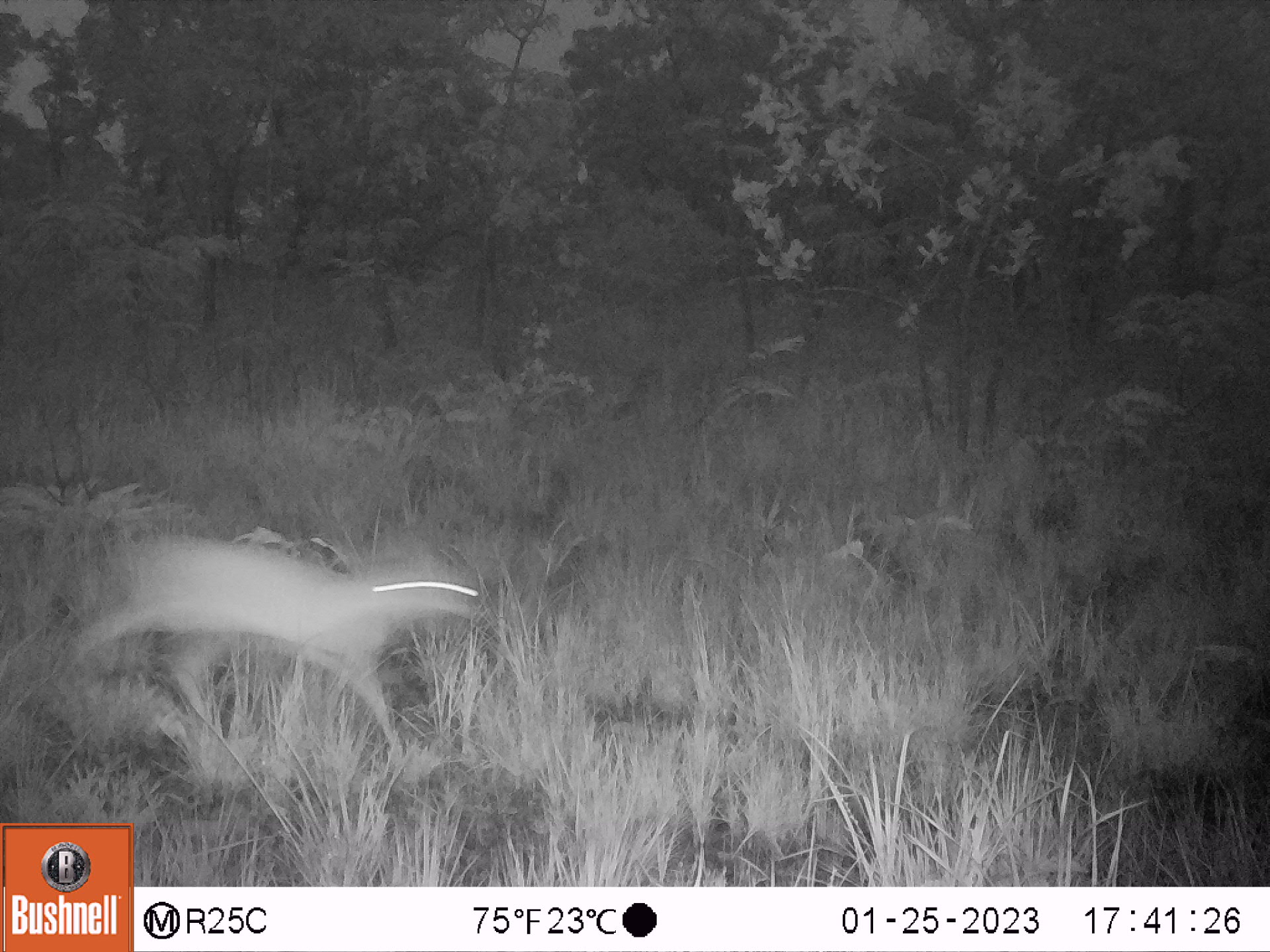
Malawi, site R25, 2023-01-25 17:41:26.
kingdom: Animalia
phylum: Chordata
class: Mammalia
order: Artiodactyla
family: Bovidae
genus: Sylvicapra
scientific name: Sylvicapra grimmia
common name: common duiker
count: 1